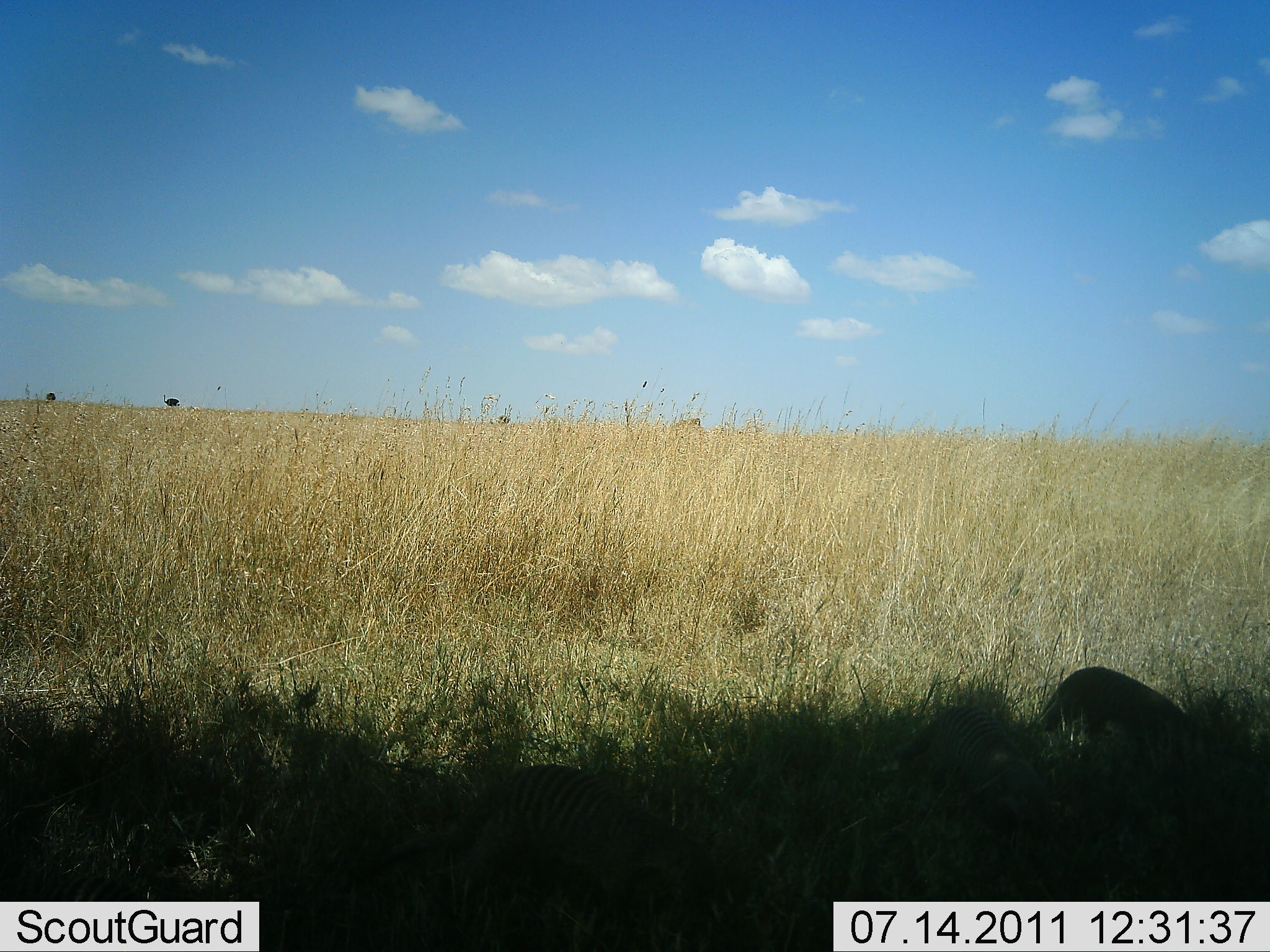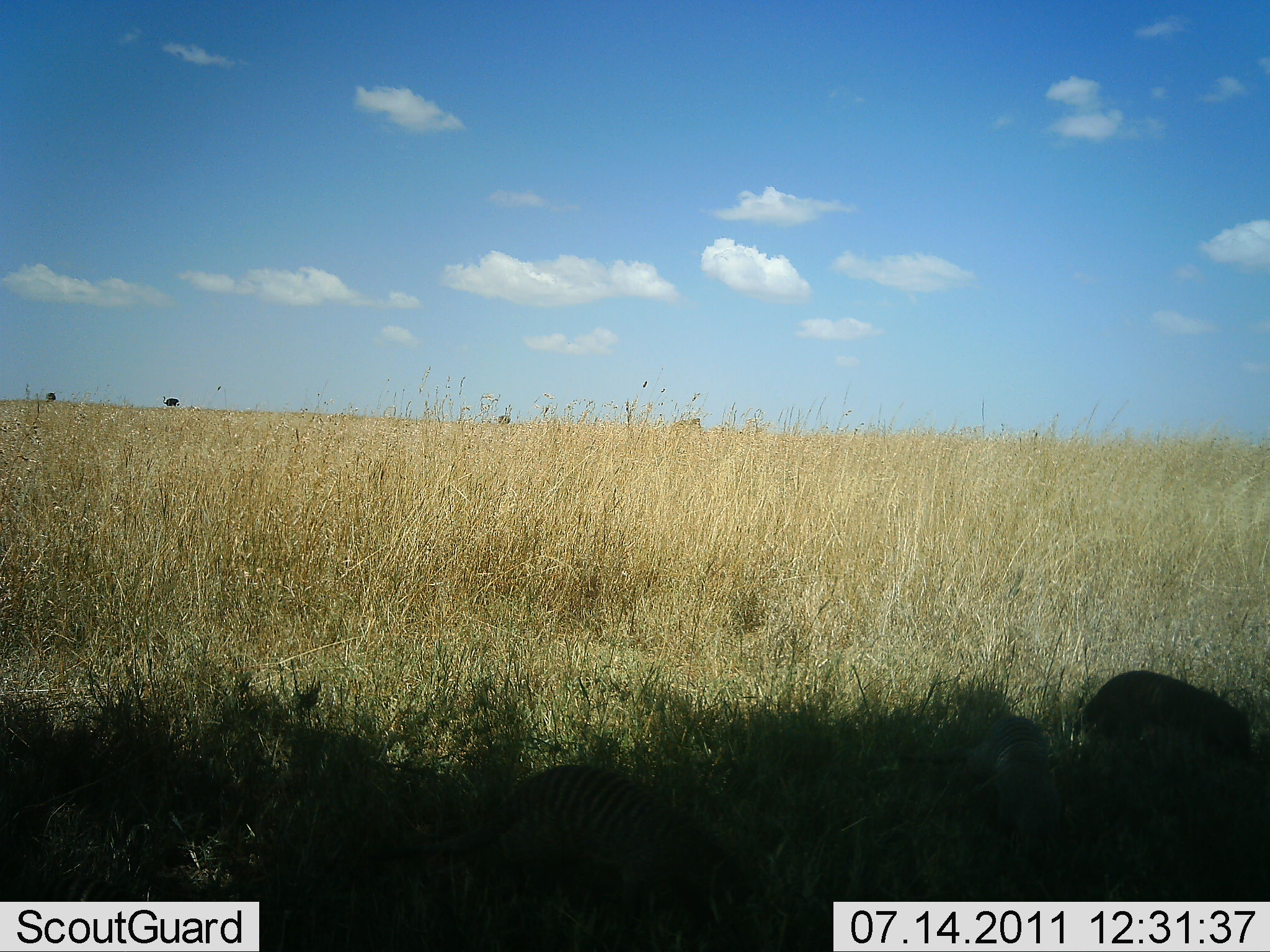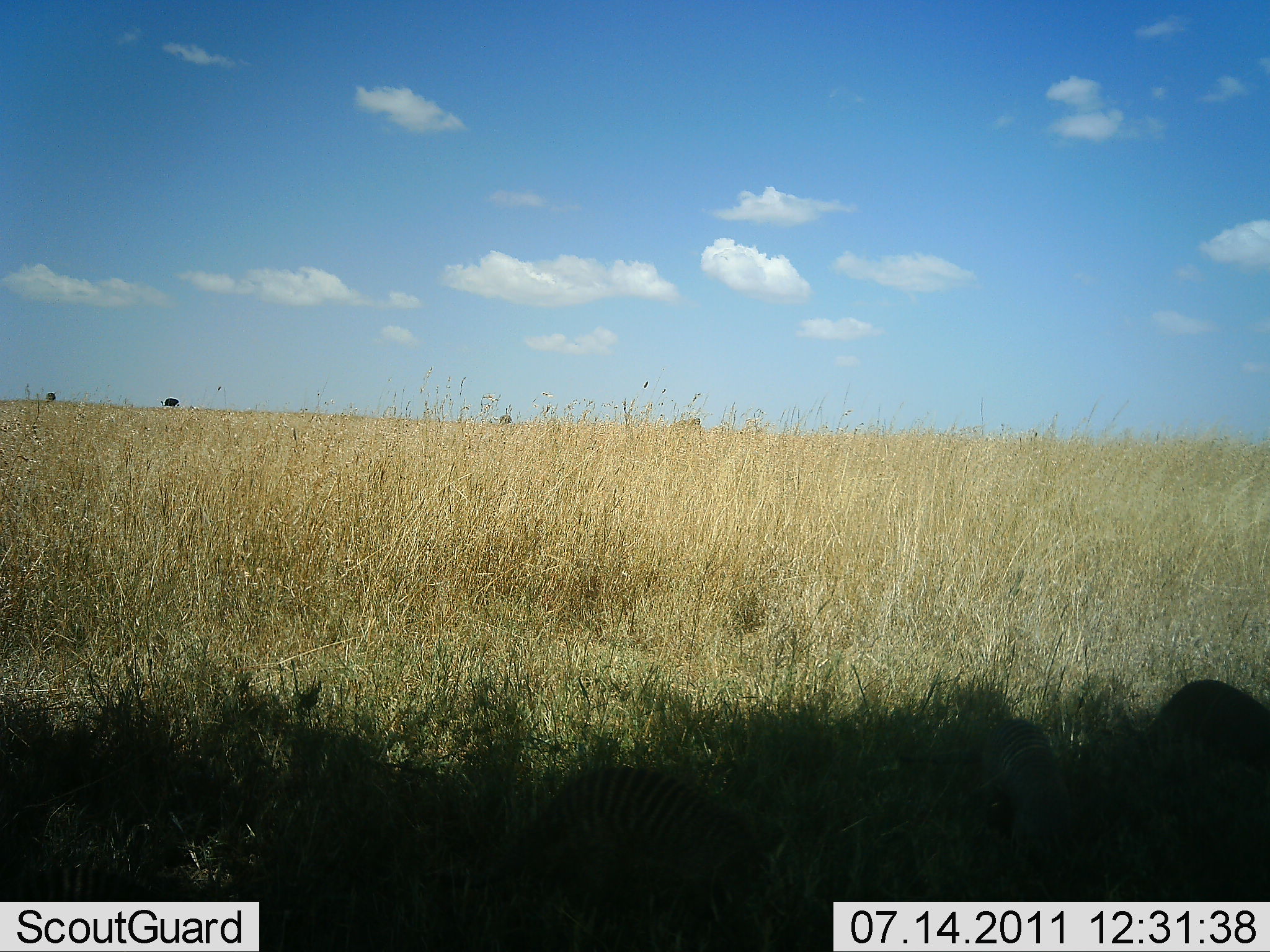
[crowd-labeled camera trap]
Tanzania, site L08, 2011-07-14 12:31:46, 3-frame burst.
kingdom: Animalia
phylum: Chordata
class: Mammalia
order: Carnivora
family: Herpestidae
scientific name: Herpestidae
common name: mongoose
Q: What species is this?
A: Mongoose (Herpestidae).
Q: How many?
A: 3.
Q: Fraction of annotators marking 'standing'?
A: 15%.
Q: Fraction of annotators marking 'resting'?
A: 0%.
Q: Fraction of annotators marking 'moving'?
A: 92%.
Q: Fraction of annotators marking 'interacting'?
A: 8%.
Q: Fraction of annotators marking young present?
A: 0%.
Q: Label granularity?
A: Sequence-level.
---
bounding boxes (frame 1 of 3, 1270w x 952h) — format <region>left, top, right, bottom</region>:
animal: <region>456, 763, 700, 915</region>; <region>1032, 665, 1198, 755</region>; <region>897, 704, 1055, 794</region>; <region>162, 393, 181, 409</region>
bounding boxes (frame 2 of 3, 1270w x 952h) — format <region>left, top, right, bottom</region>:
animal: <region>483, 763, 732, 908</region>; <region>1068, 668, 1255, 771</region>; <region>961, 713, 1069, 803</region>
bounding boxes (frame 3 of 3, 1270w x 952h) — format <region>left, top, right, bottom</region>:
animal: <region>510, 765, 761, 879</region>; <region>917, 712, 1069, 809</region>; <region>1125, 680, 1269, 774</region>